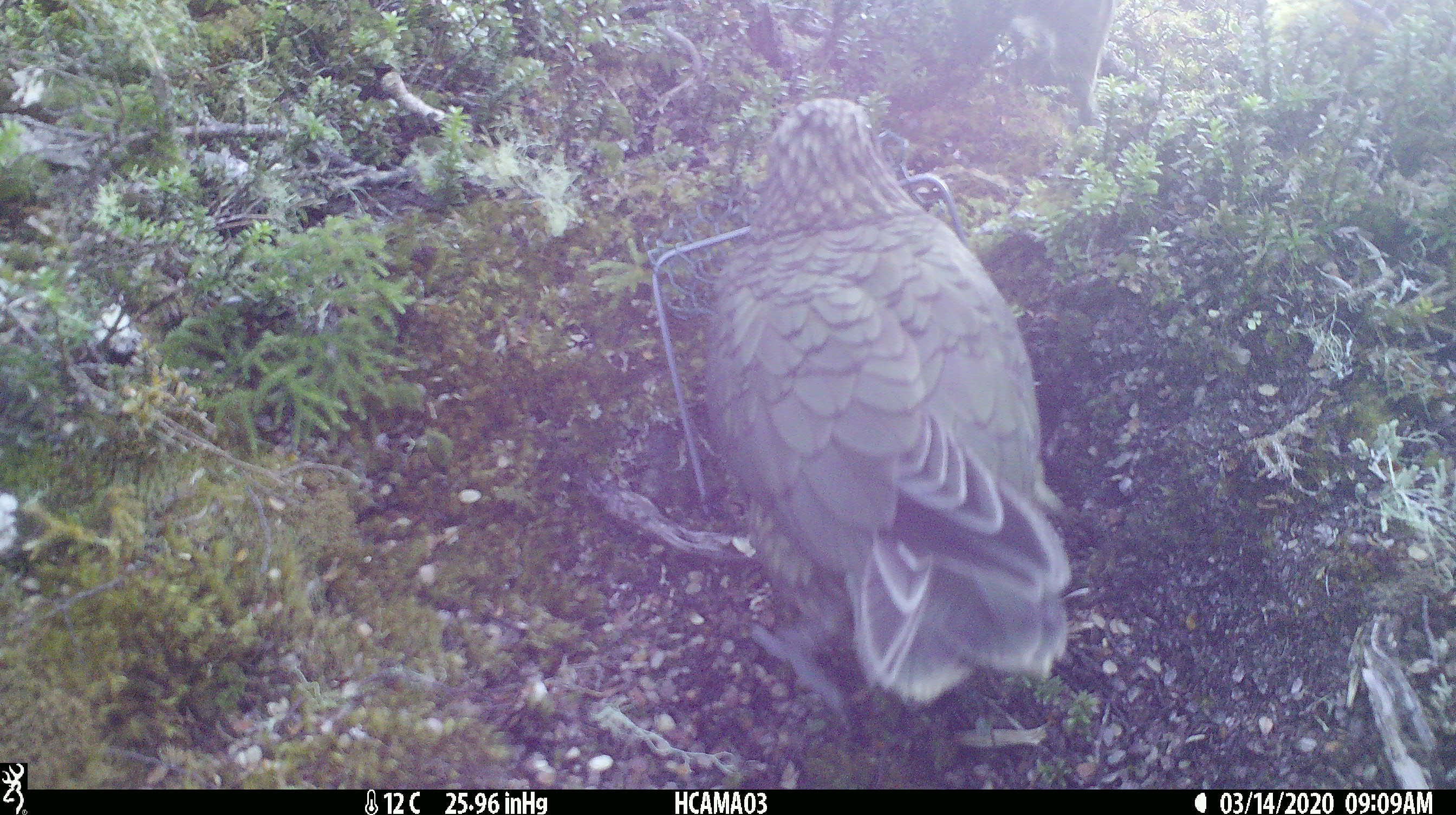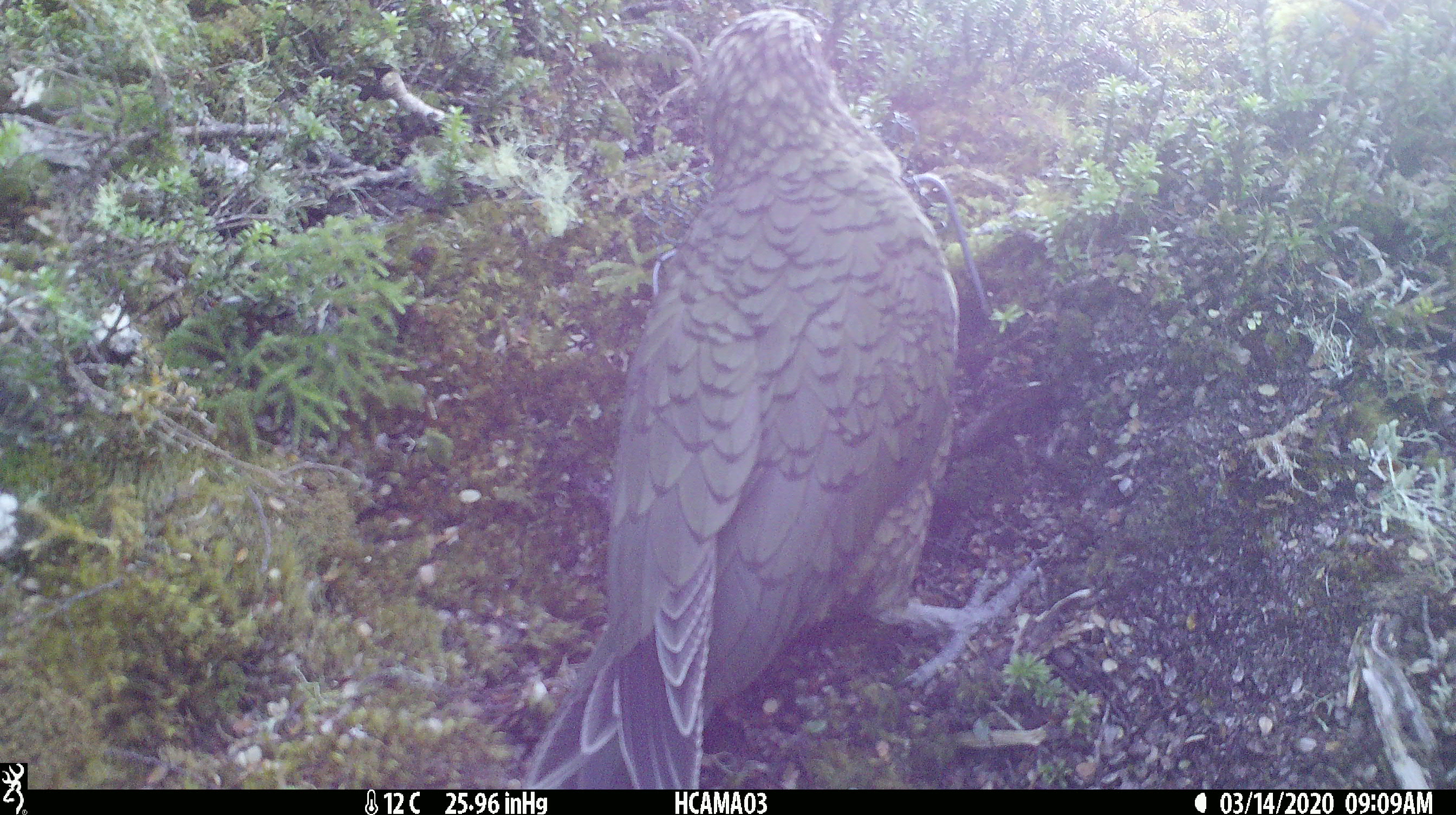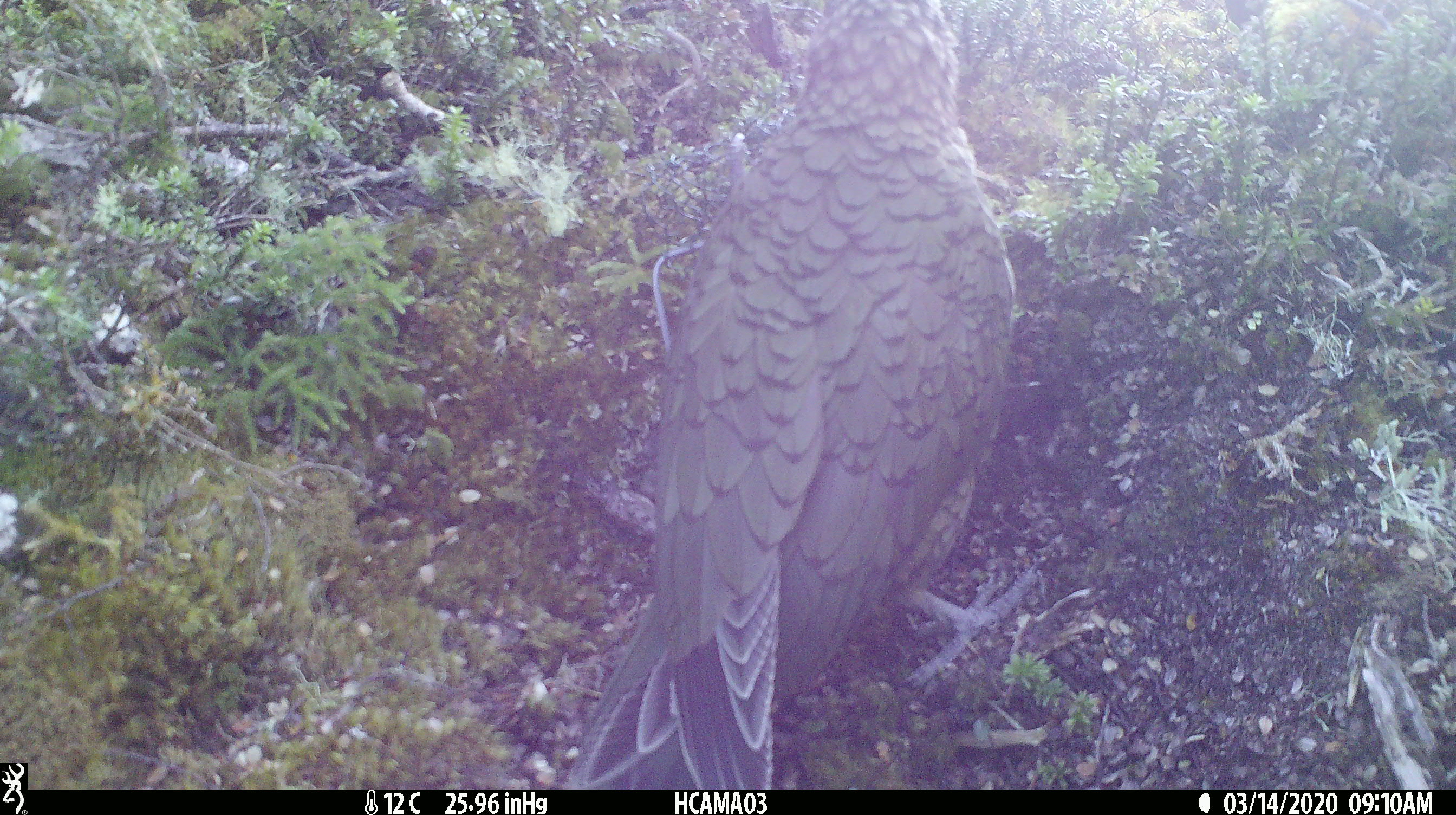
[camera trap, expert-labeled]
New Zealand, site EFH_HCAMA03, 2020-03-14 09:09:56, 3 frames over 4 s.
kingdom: Animalia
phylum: Chordata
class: Aves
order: Psittaciformes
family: Strigopidae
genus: Nestor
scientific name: Nestor notabilis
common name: kea